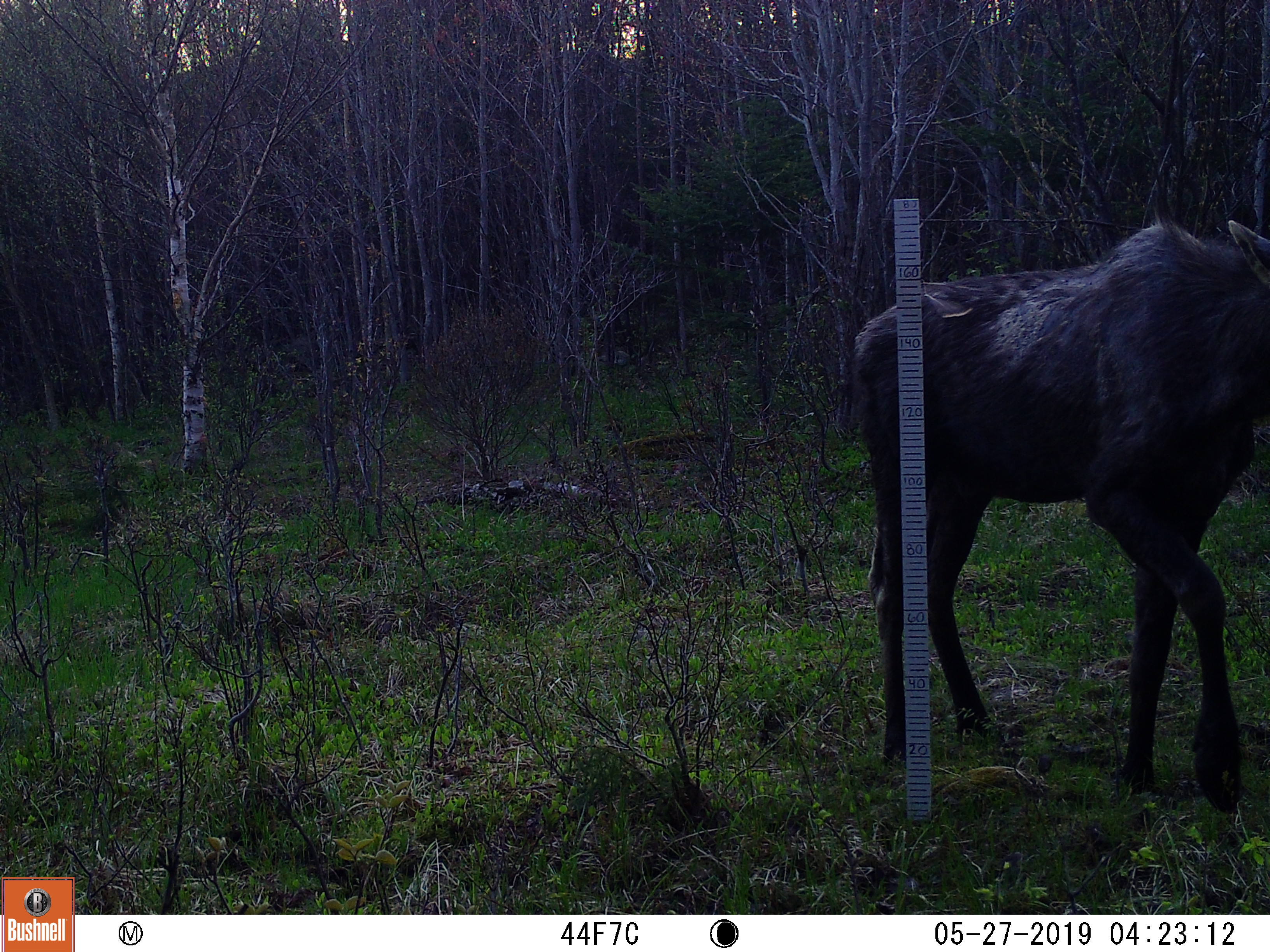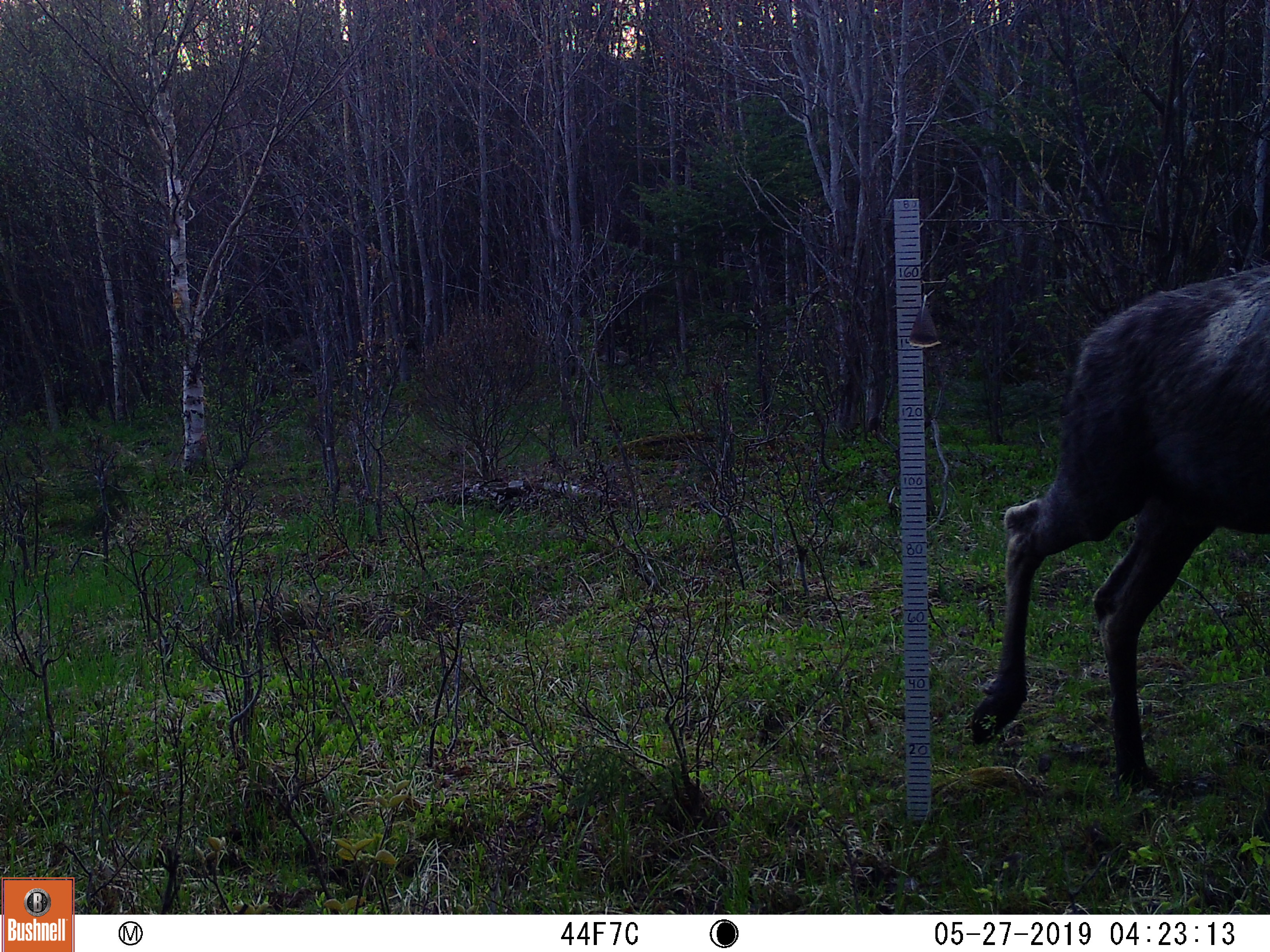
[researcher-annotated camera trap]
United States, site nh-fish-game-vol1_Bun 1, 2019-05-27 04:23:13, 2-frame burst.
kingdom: Animalia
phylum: Chordata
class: Mammalia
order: Artiodactyla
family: Cervidae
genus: Alces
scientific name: Alces alces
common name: moose